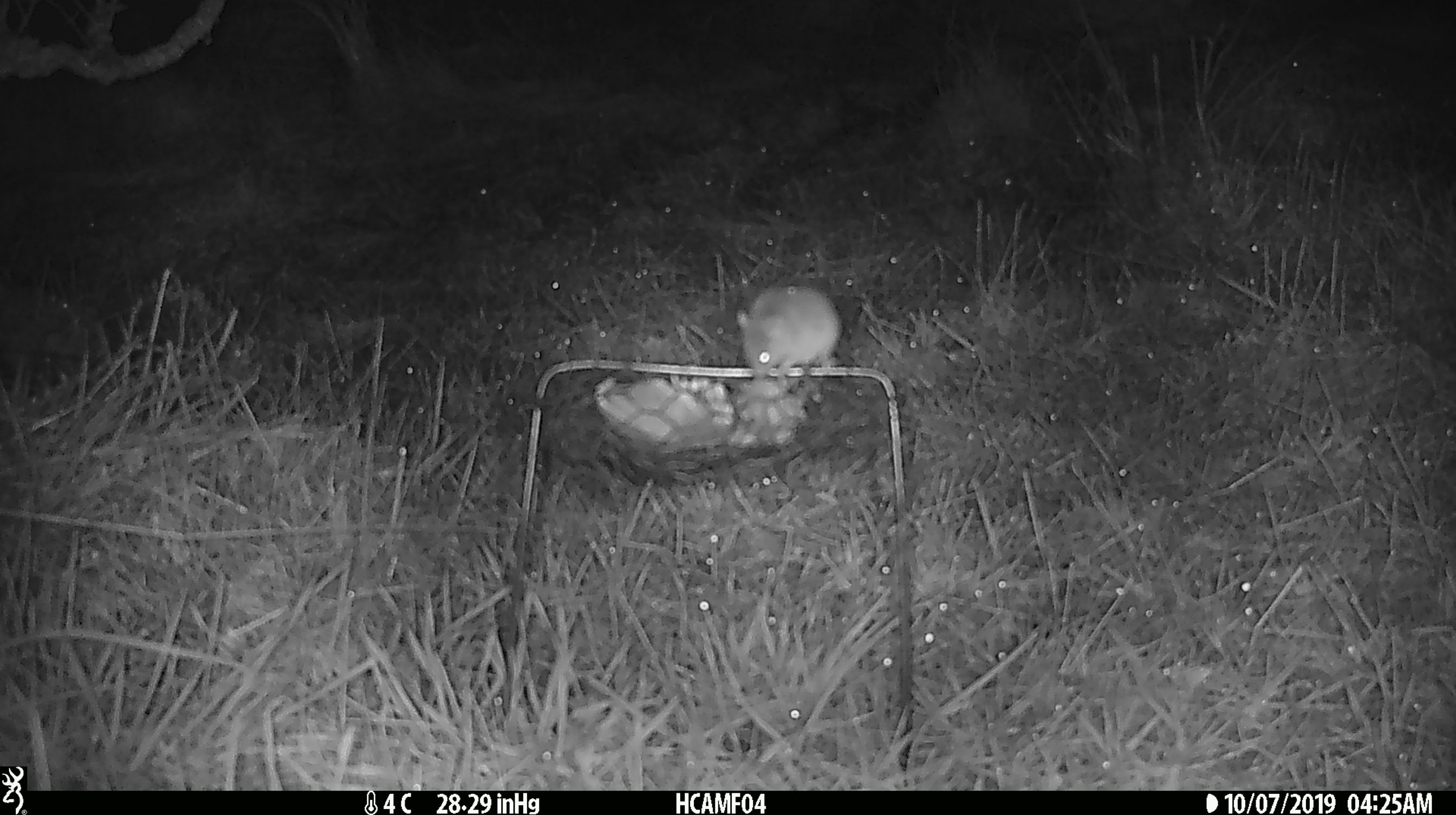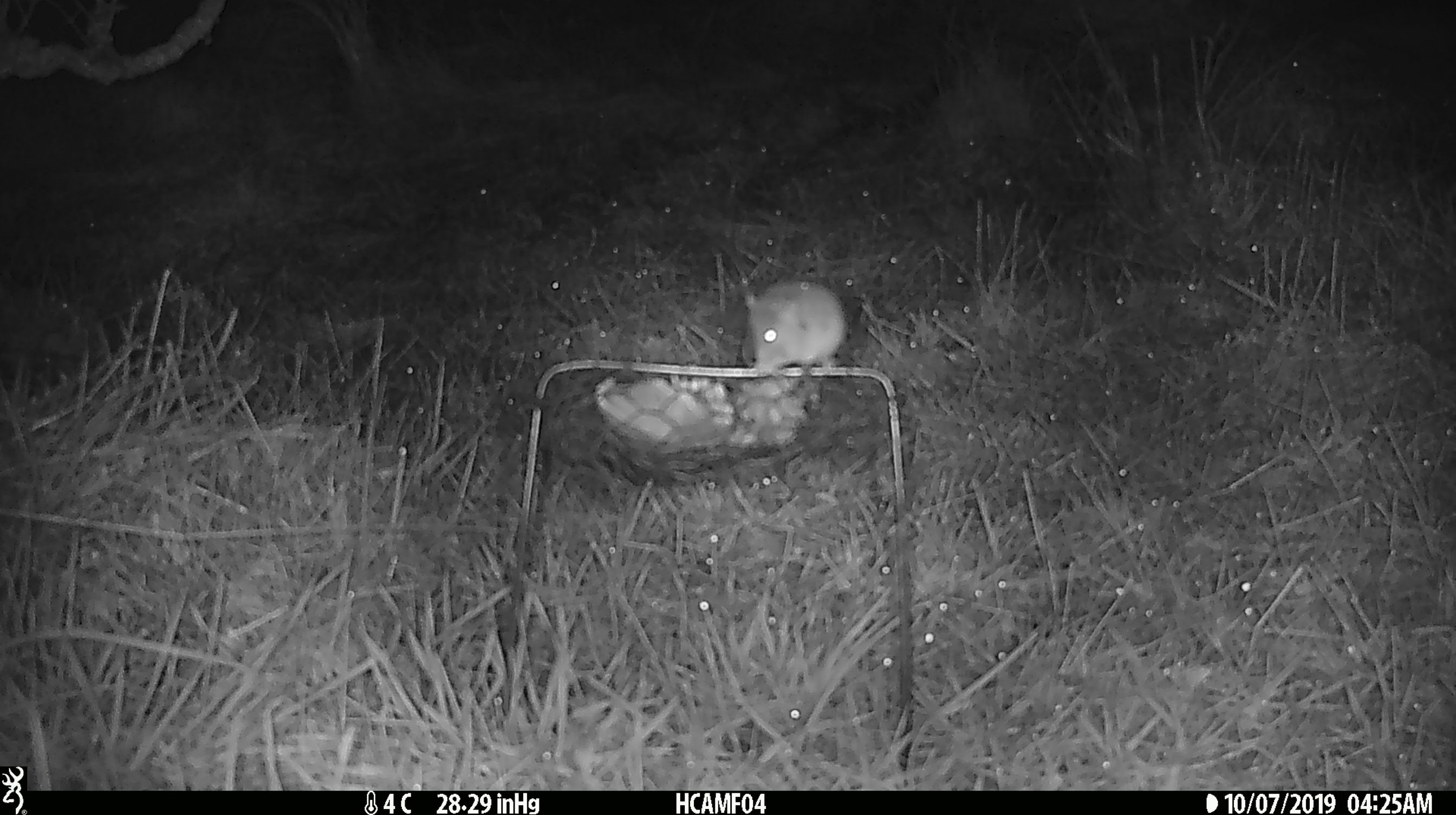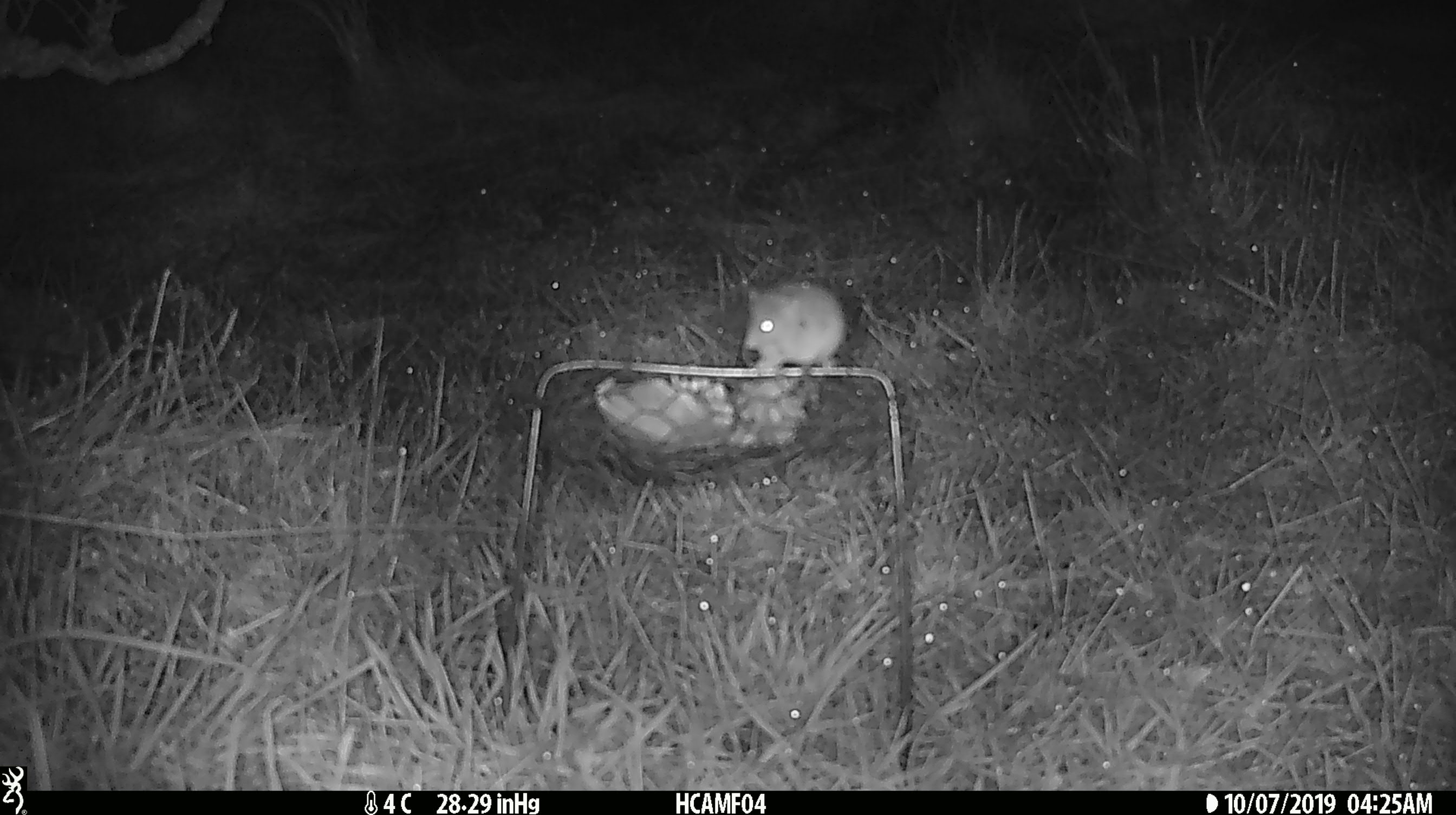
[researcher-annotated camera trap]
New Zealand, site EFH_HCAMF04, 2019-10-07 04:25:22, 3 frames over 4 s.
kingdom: Animalia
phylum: Chordata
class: Mammalia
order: Rodentia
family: Muridae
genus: Mus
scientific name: Mus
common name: mouse